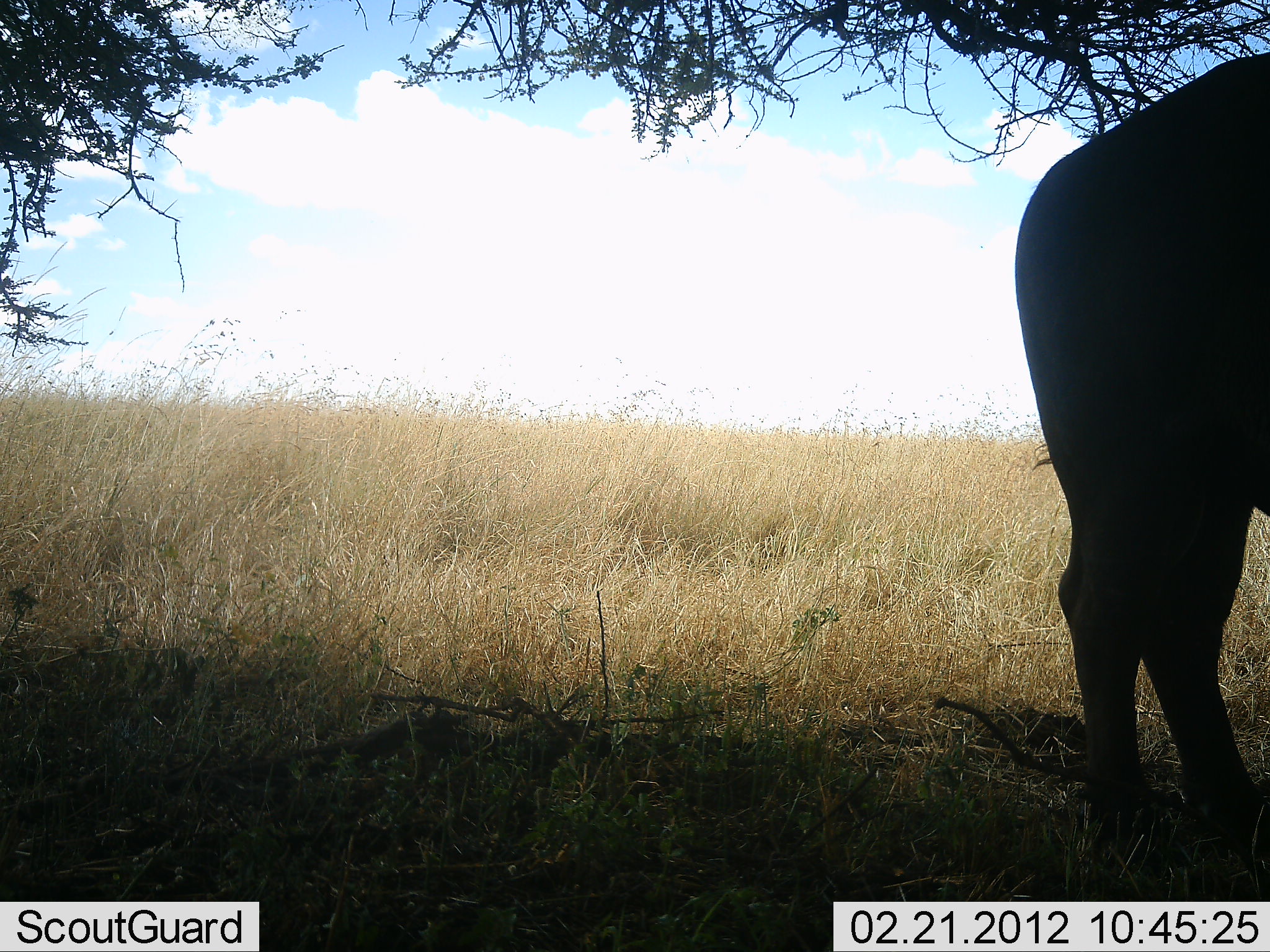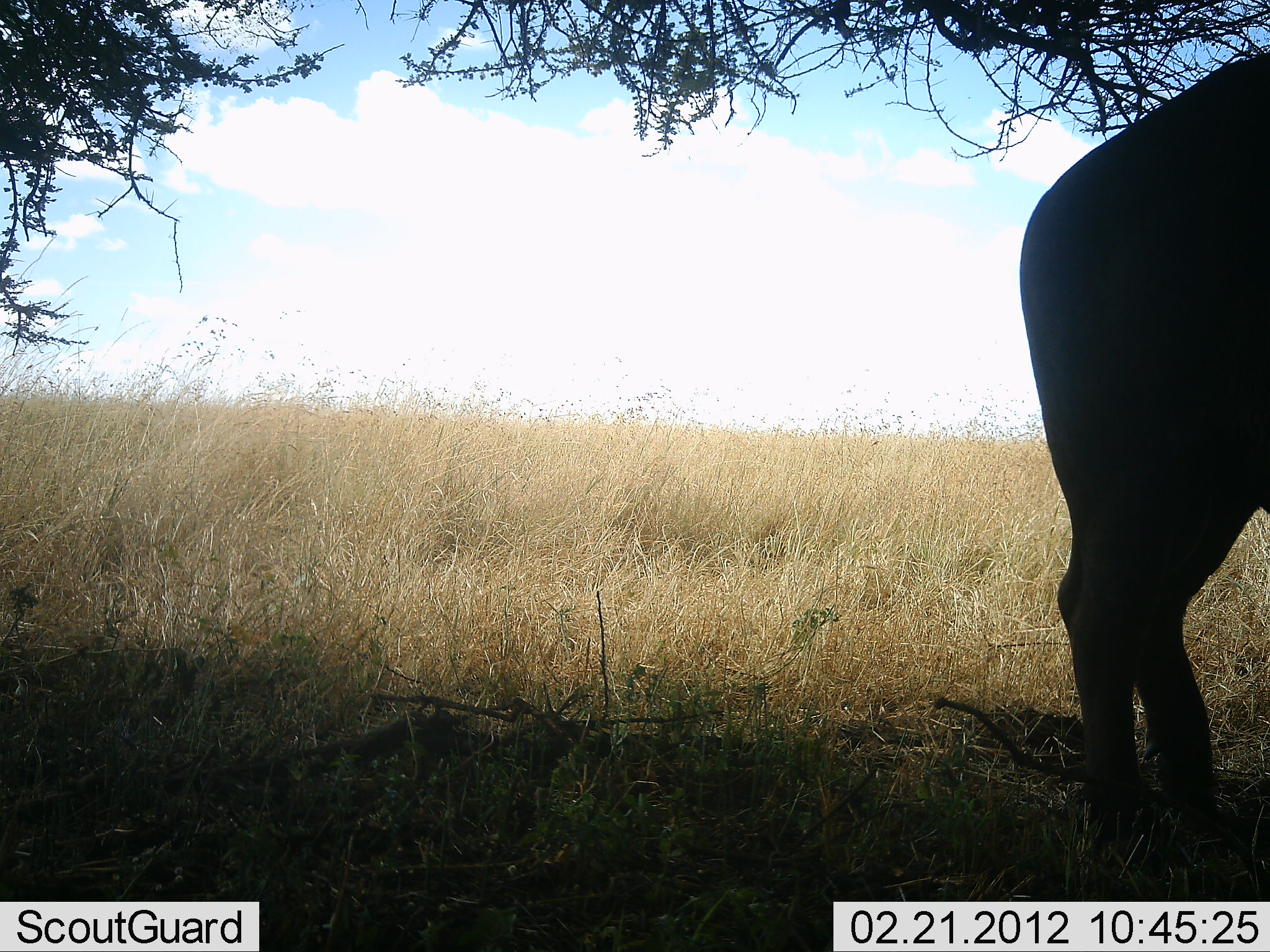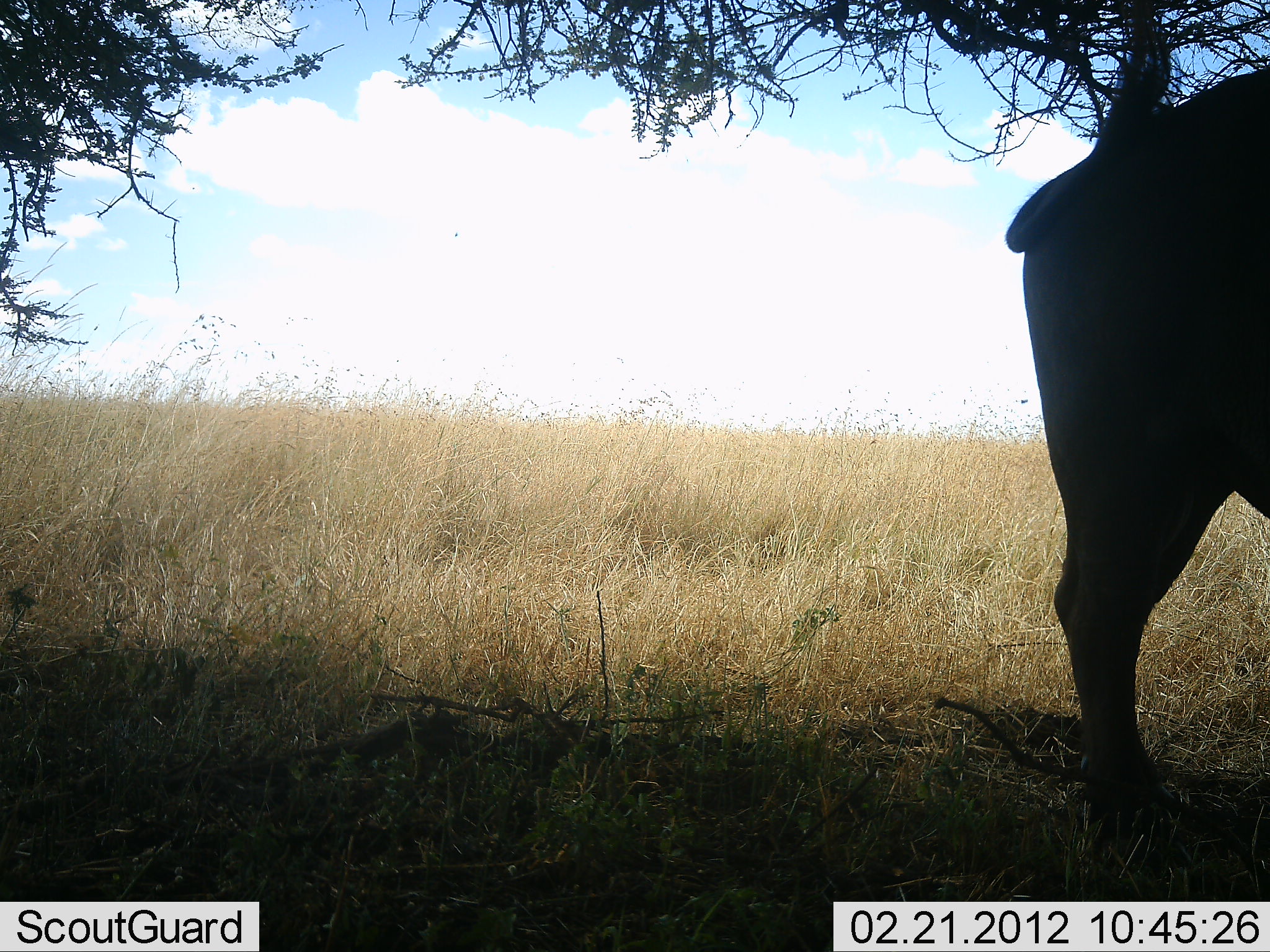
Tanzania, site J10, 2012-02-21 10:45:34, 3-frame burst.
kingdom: Animalia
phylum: Chordata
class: Mammalia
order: Artiodactyla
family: Bovidae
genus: Syncerus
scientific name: Syncerus caffer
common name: cape buffalo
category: buffalo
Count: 1.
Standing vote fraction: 100%.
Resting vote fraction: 8%.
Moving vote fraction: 0%.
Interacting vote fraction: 0%.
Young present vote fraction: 0%.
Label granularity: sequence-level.